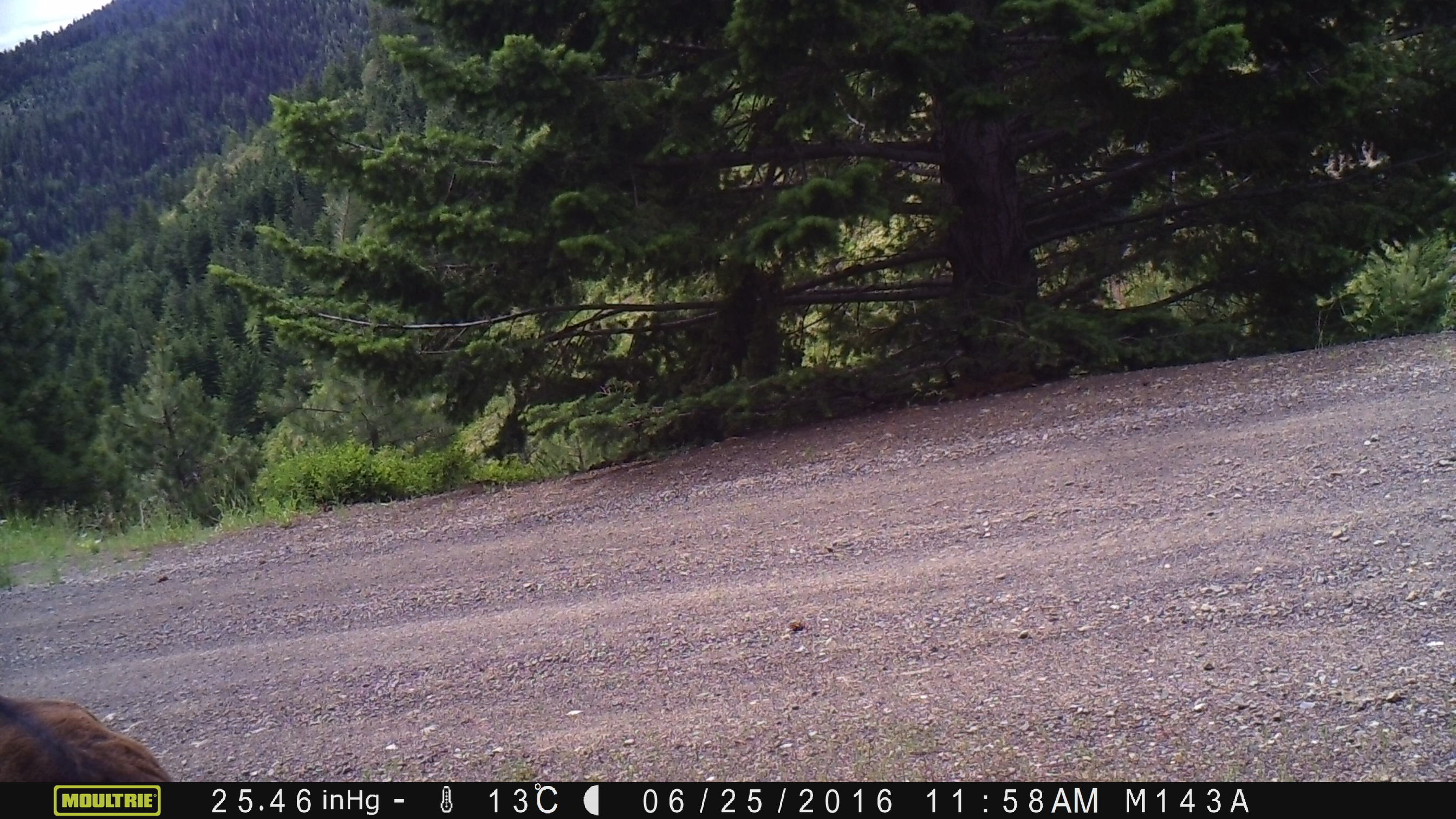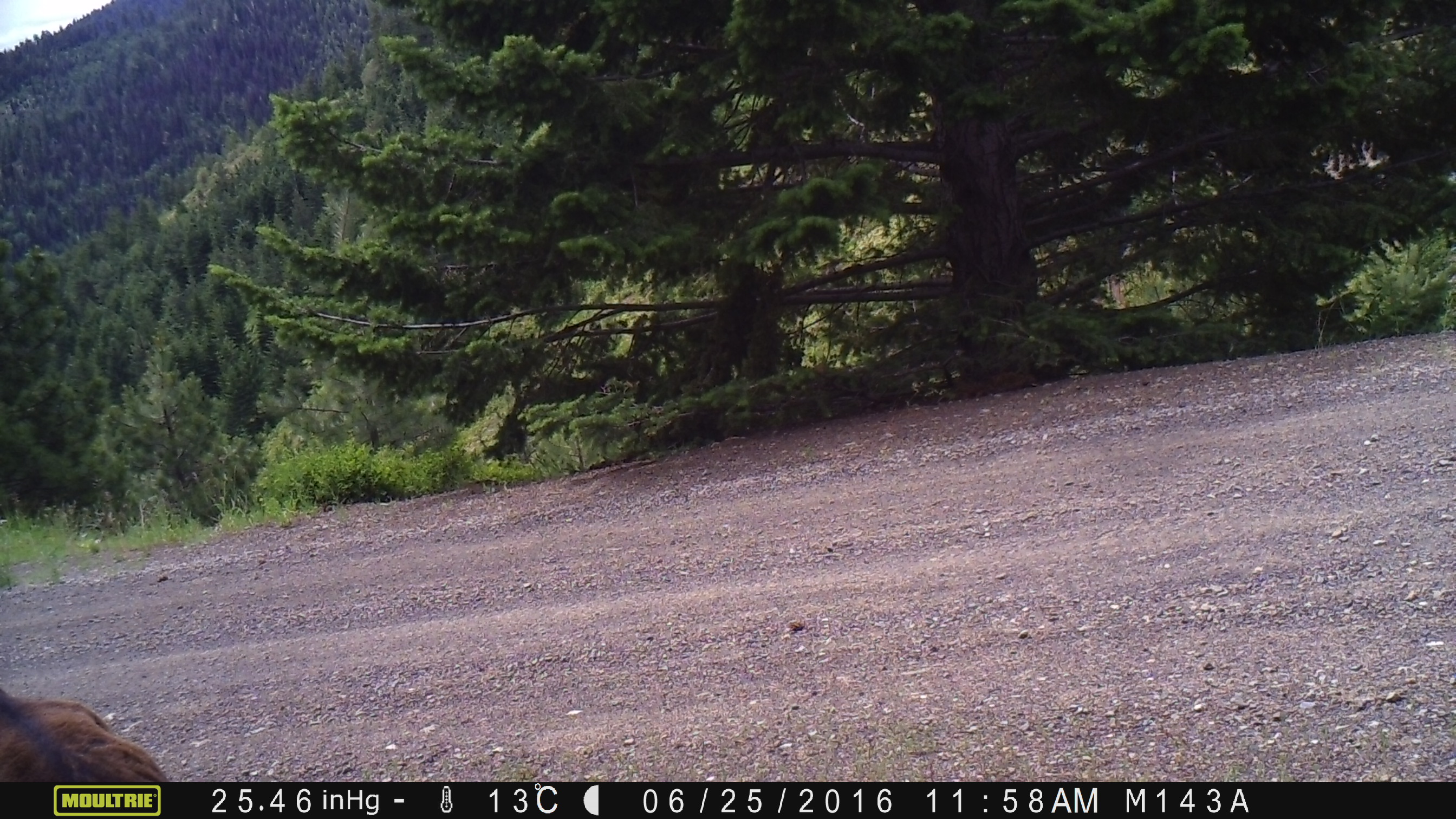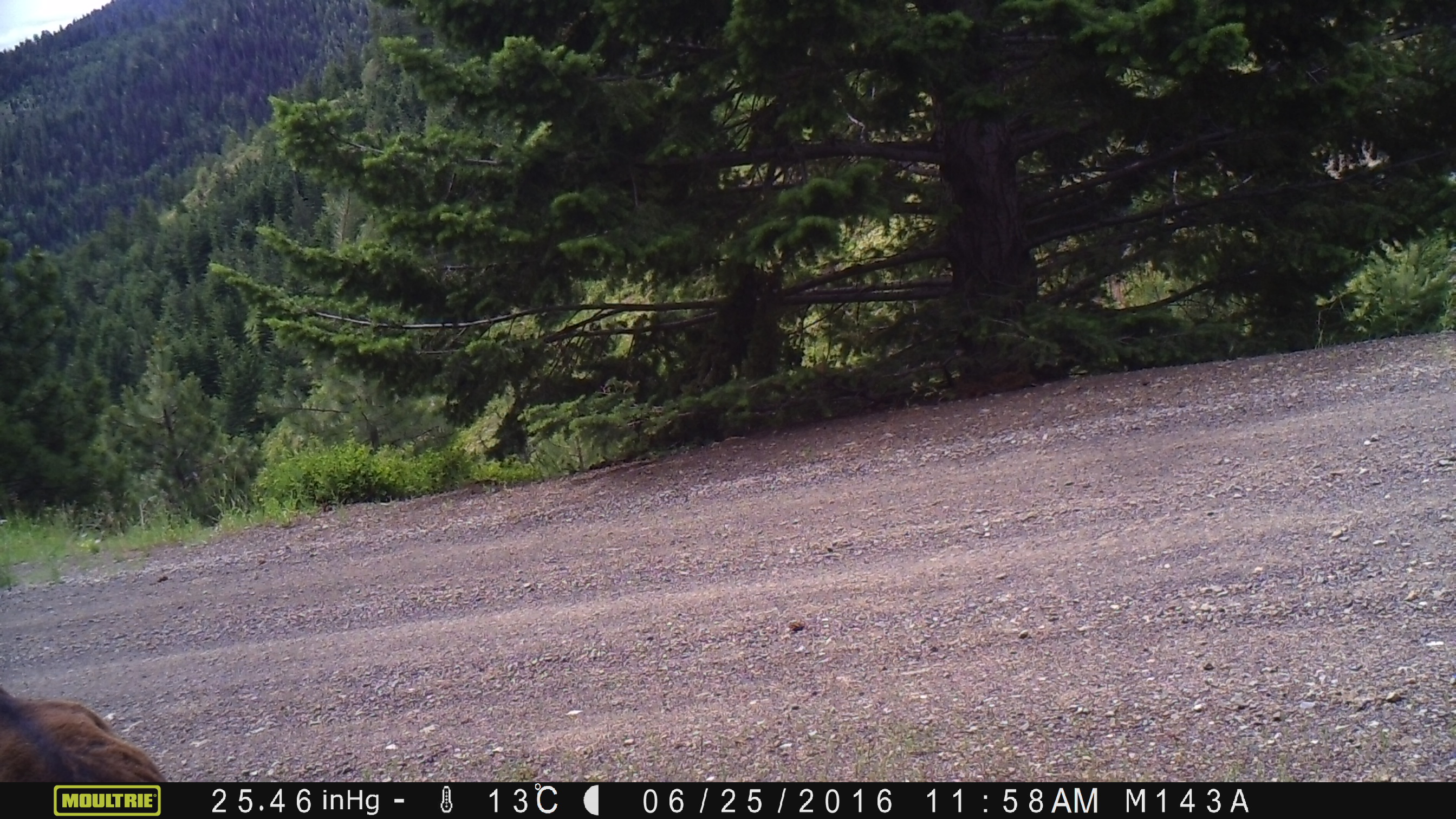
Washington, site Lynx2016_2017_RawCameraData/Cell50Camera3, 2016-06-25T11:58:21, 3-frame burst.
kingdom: Animalia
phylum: Chordata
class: Mammalia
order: Artiodactyla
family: Bovidae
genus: Bos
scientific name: Bos taurus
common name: domestic cattle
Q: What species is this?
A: Domestic cattle (Bos taurus).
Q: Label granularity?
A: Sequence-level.